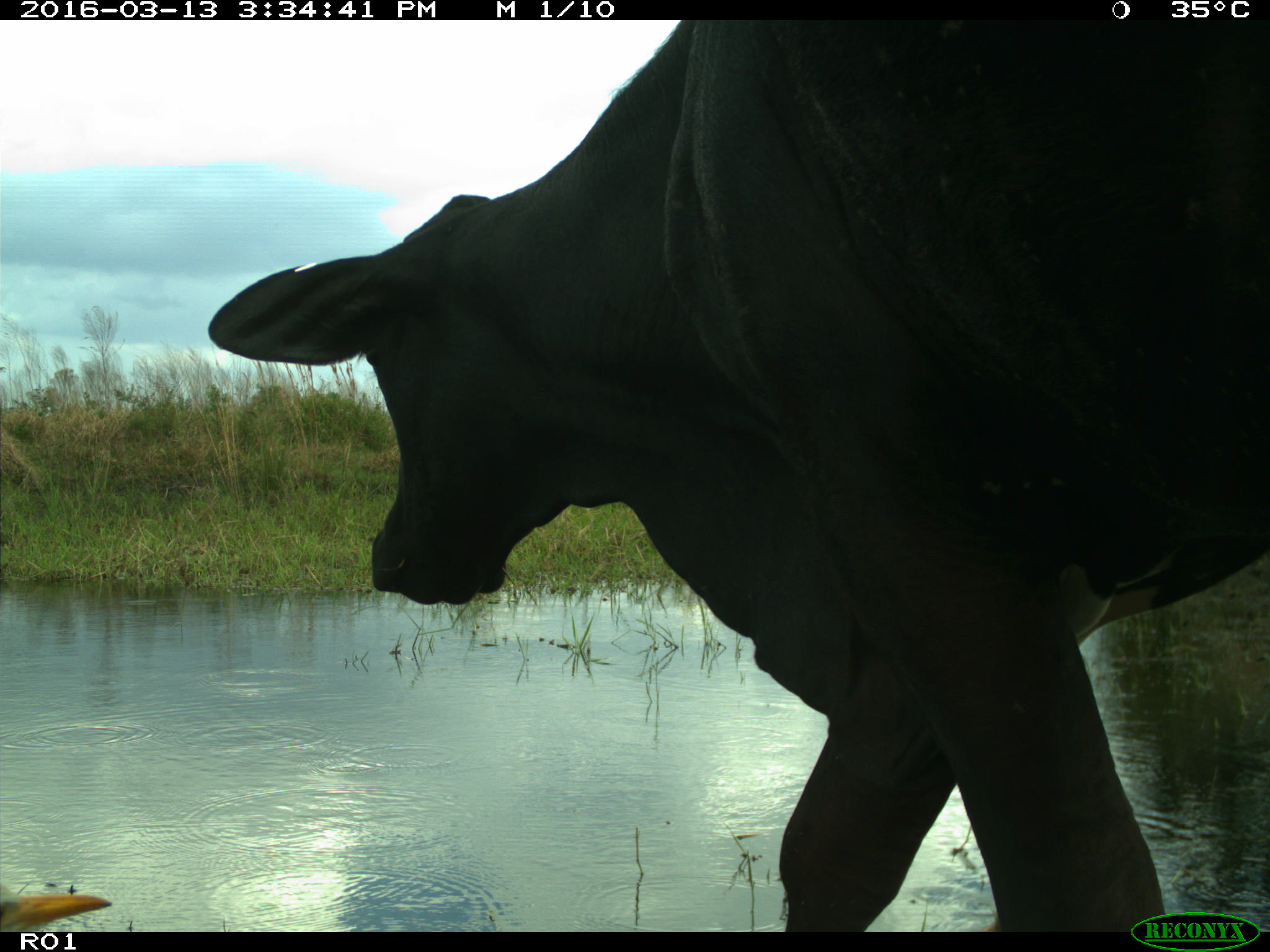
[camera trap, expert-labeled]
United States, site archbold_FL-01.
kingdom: Animalia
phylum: Chordata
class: Mammalia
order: Artiodactyla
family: Bovidae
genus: Bos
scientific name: Bos taurus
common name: domestic cow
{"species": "Bos taurus (domestic cow)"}